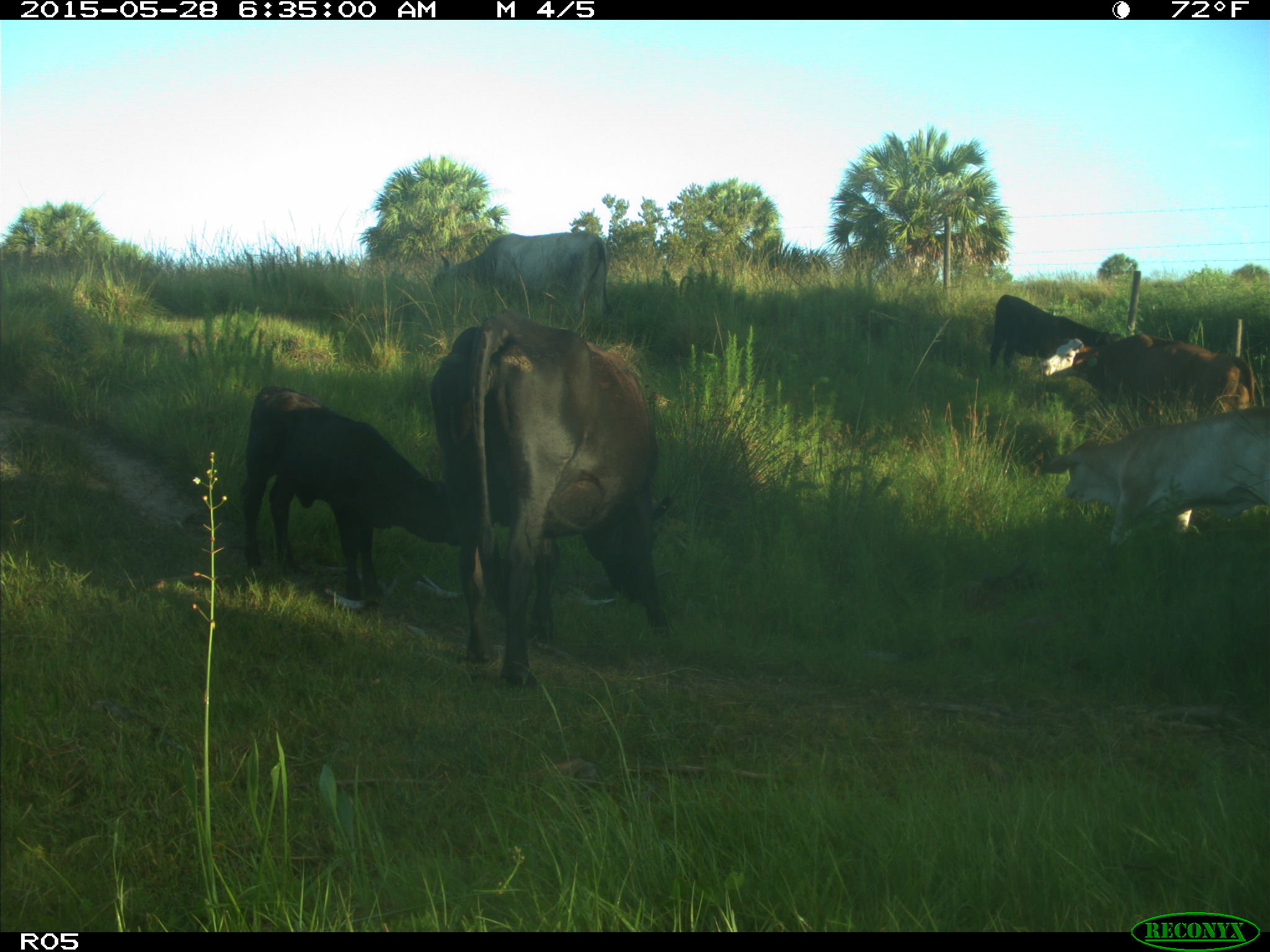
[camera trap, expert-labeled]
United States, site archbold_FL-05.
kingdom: Animalia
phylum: Chordata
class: Mammalia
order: Artiodactyla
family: Bovidae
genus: Bos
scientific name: Bos taurus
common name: domestic cow